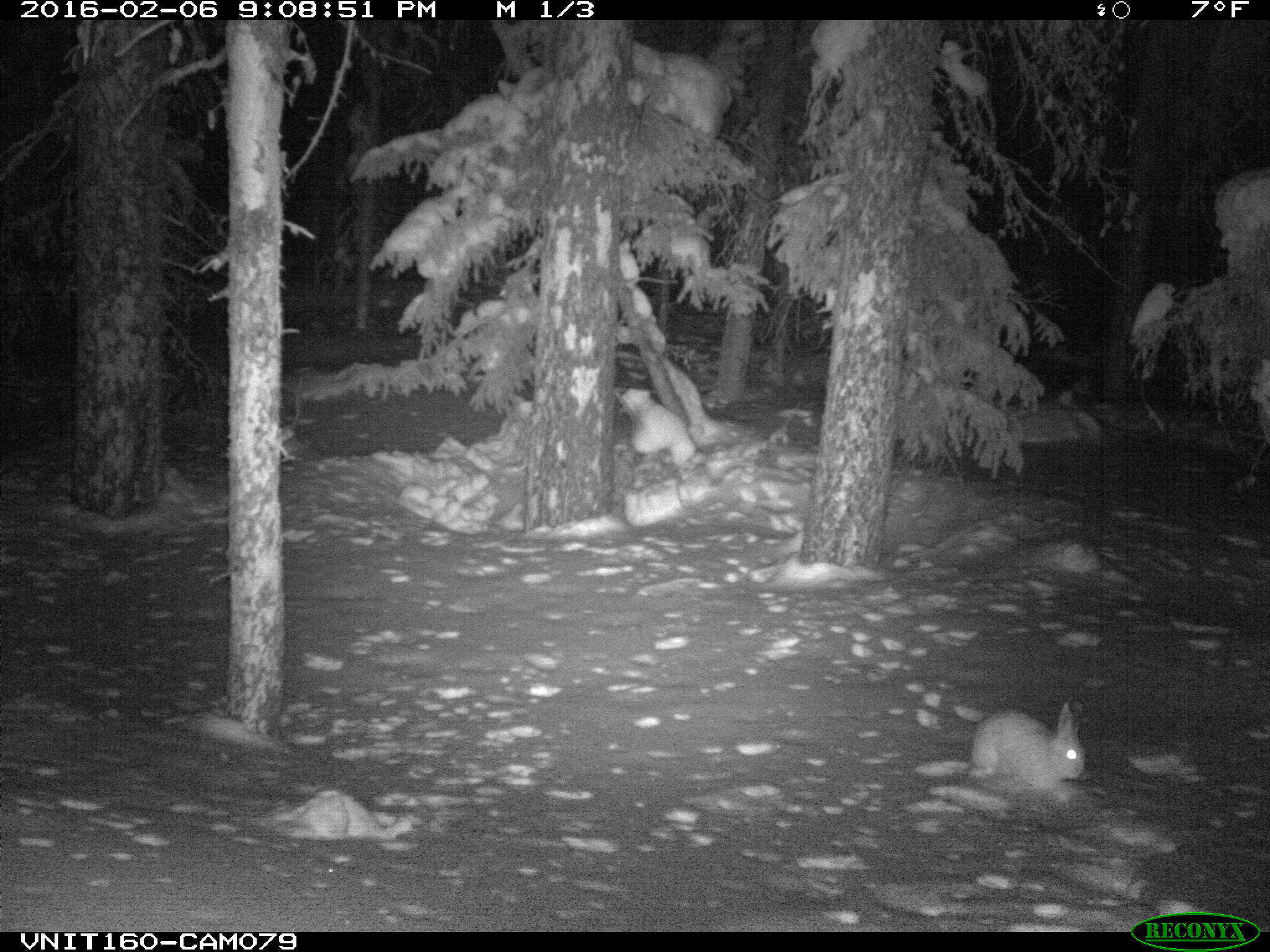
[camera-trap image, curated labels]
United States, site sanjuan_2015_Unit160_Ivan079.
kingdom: Animalia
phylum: Chordata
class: Mammalia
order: Lagomorpha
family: Leporidae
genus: Lepus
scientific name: Lepus americanus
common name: snowshoe hare